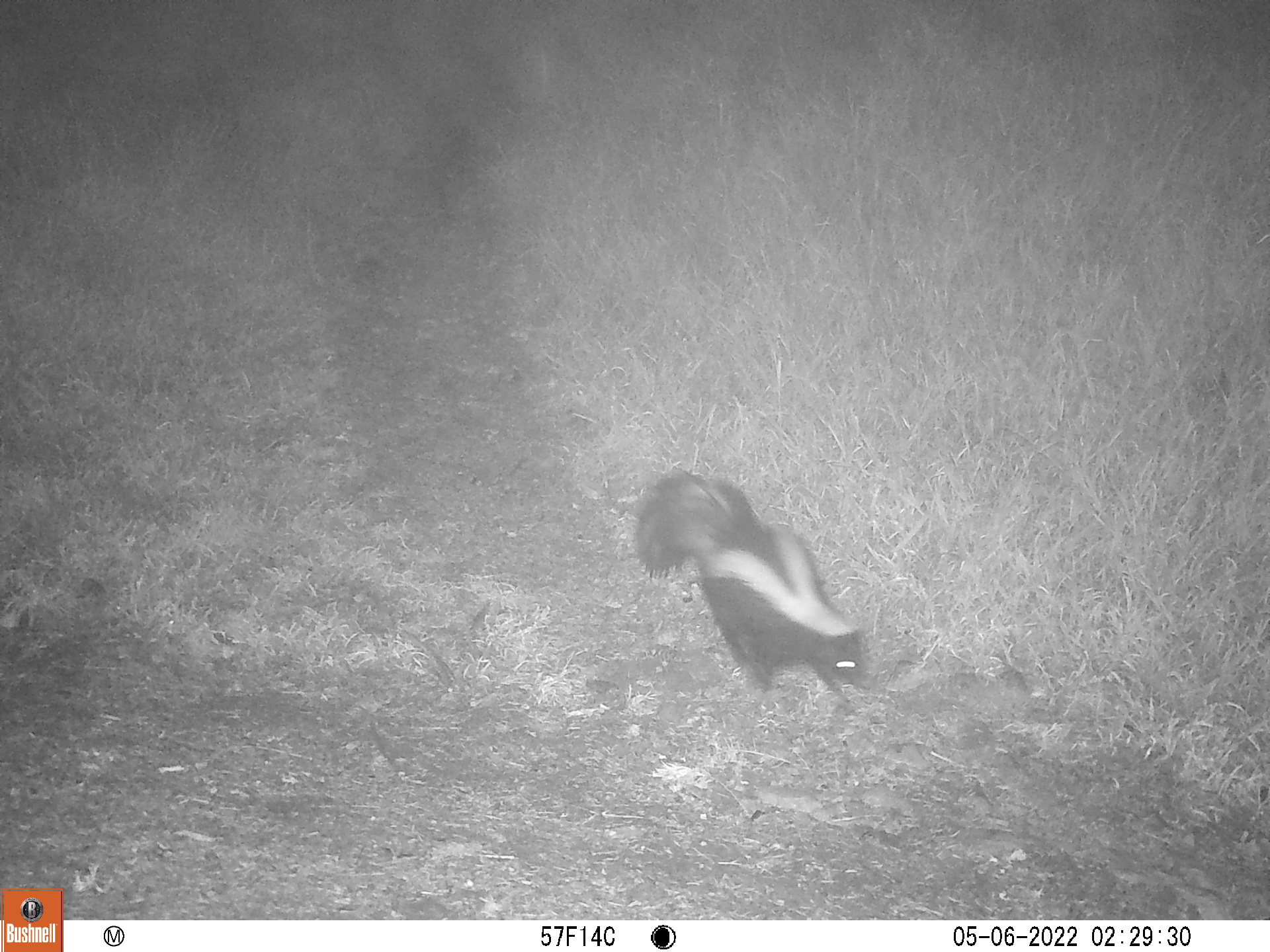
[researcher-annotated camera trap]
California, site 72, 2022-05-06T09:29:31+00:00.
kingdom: Animalia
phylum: Chordata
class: Mammalia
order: Carnivora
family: Mephitidae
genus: Mephitis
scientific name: Mephitis mephitis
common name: striped skunk